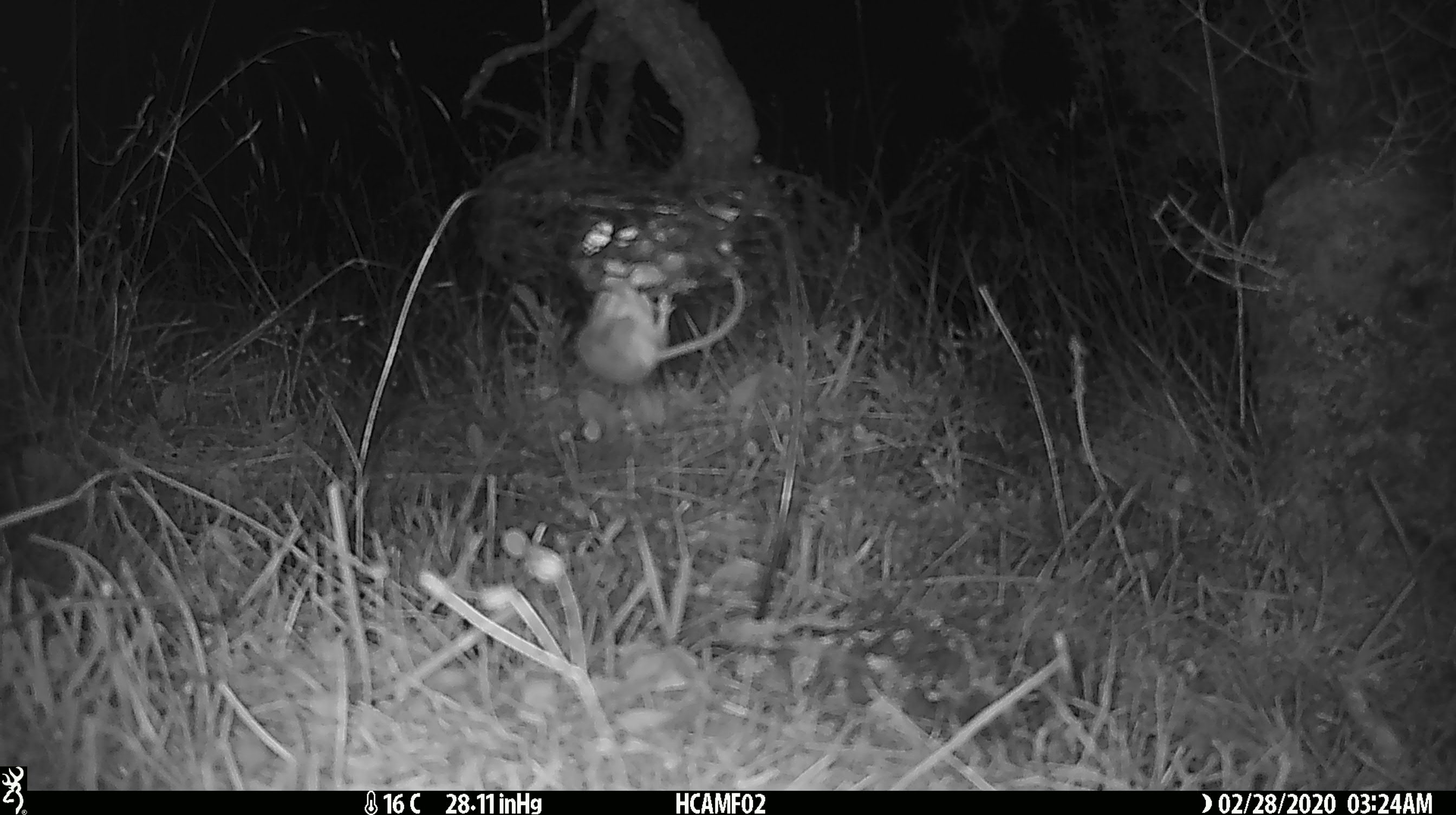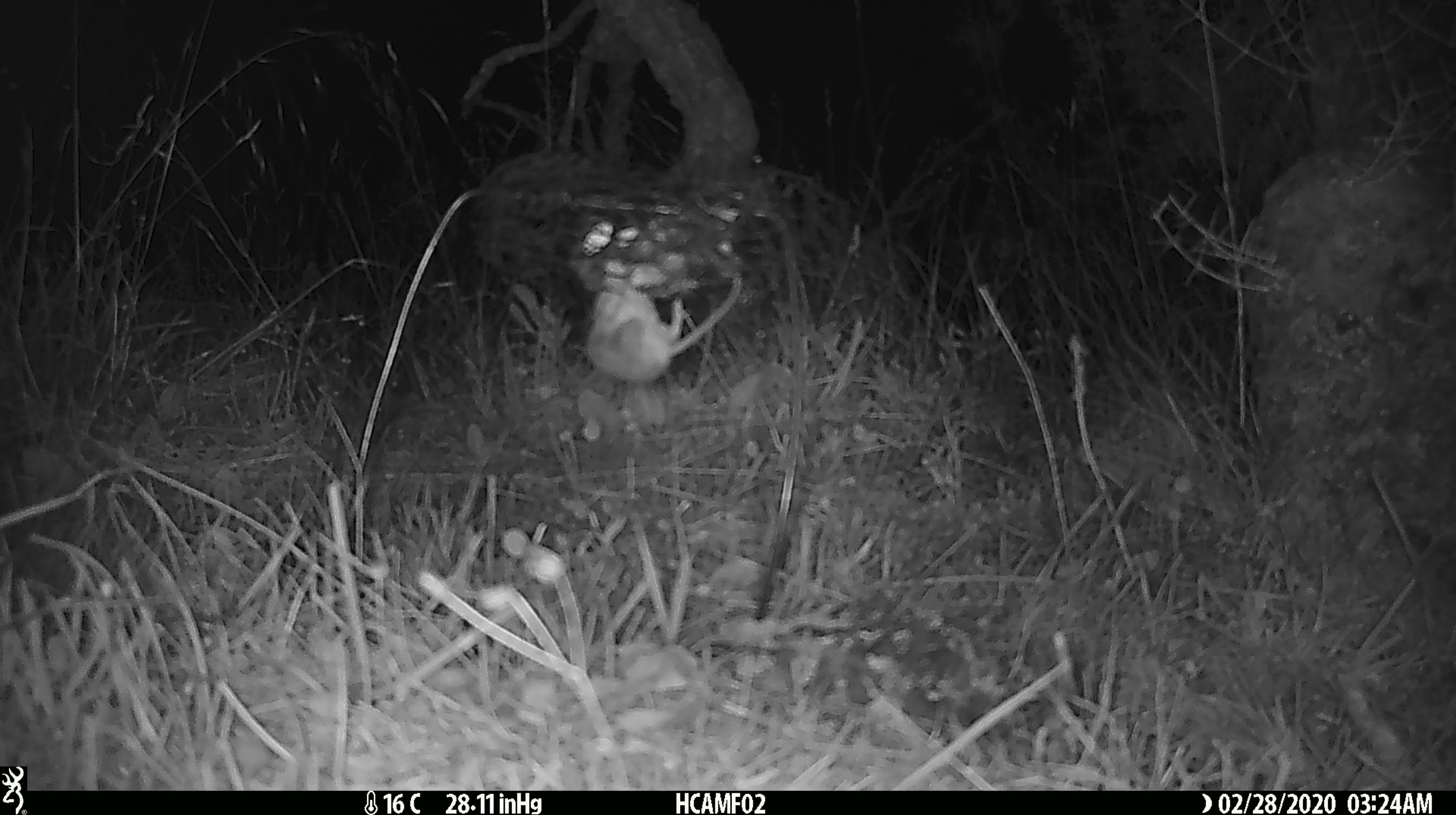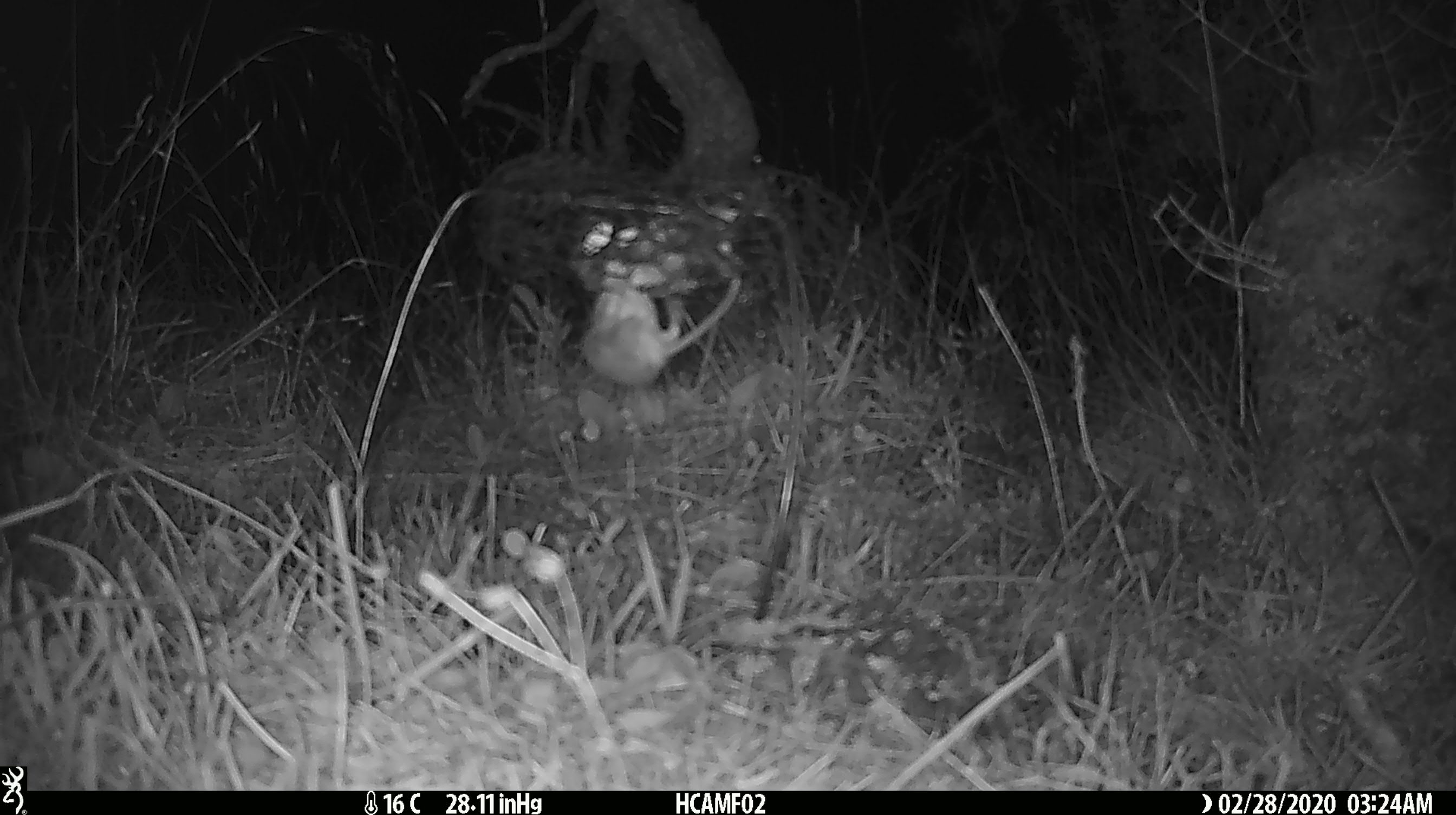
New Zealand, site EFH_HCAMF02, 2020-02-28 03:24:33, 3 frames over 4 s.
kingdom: Animalia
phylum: Chordata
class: Mammalia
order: Rodentia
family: Muridae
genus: Mus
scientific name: Mus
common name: mouse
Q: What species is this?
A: Mouse (Mus).